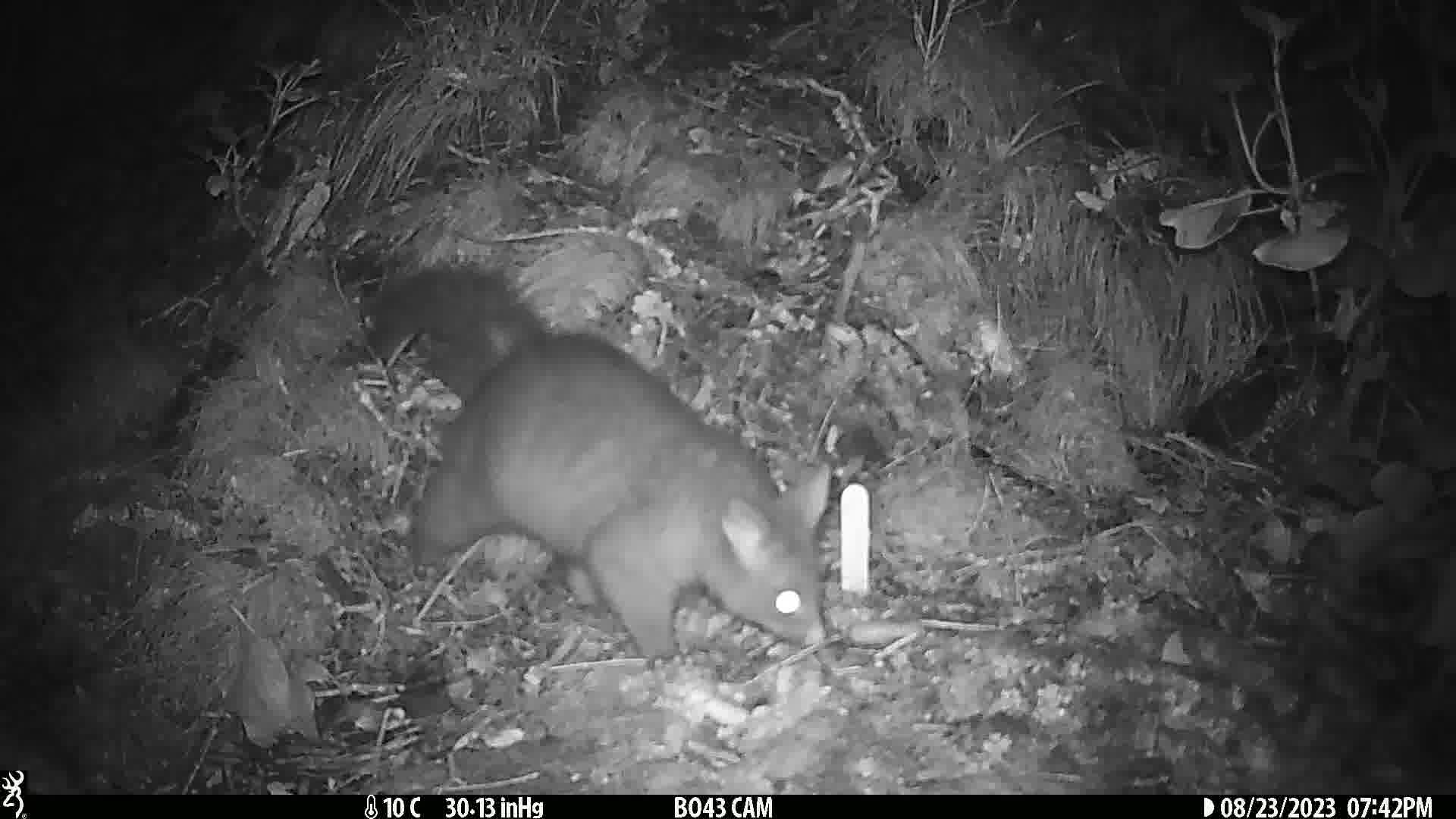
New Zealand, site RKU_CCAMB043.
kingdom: Animalia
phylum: Chordata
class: Mammalia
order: Diprotodontia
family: Phalangeridae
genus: Trichosurus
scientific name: Trichosurus vulpecula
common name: common brushtail possum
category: possum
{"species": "possum (common brushtail possum) (Trichosurus vulpecula)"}